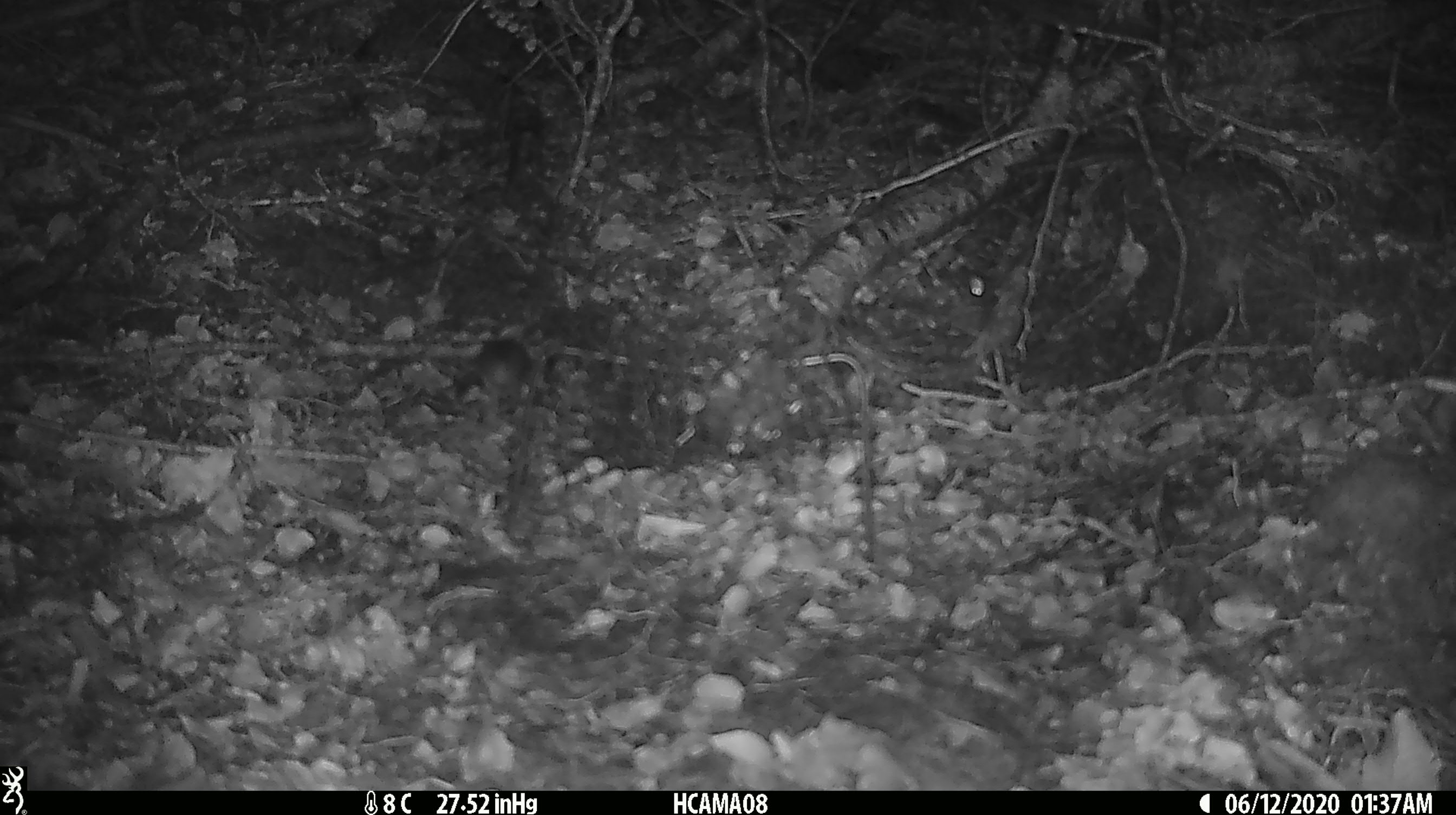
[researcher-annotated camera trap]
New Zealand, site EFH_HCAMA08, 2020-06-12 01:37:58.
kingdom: Animalia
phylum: Chordata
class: Mammalia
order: Rodentia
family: Muridae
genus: Mus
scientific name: Mus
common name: mouse